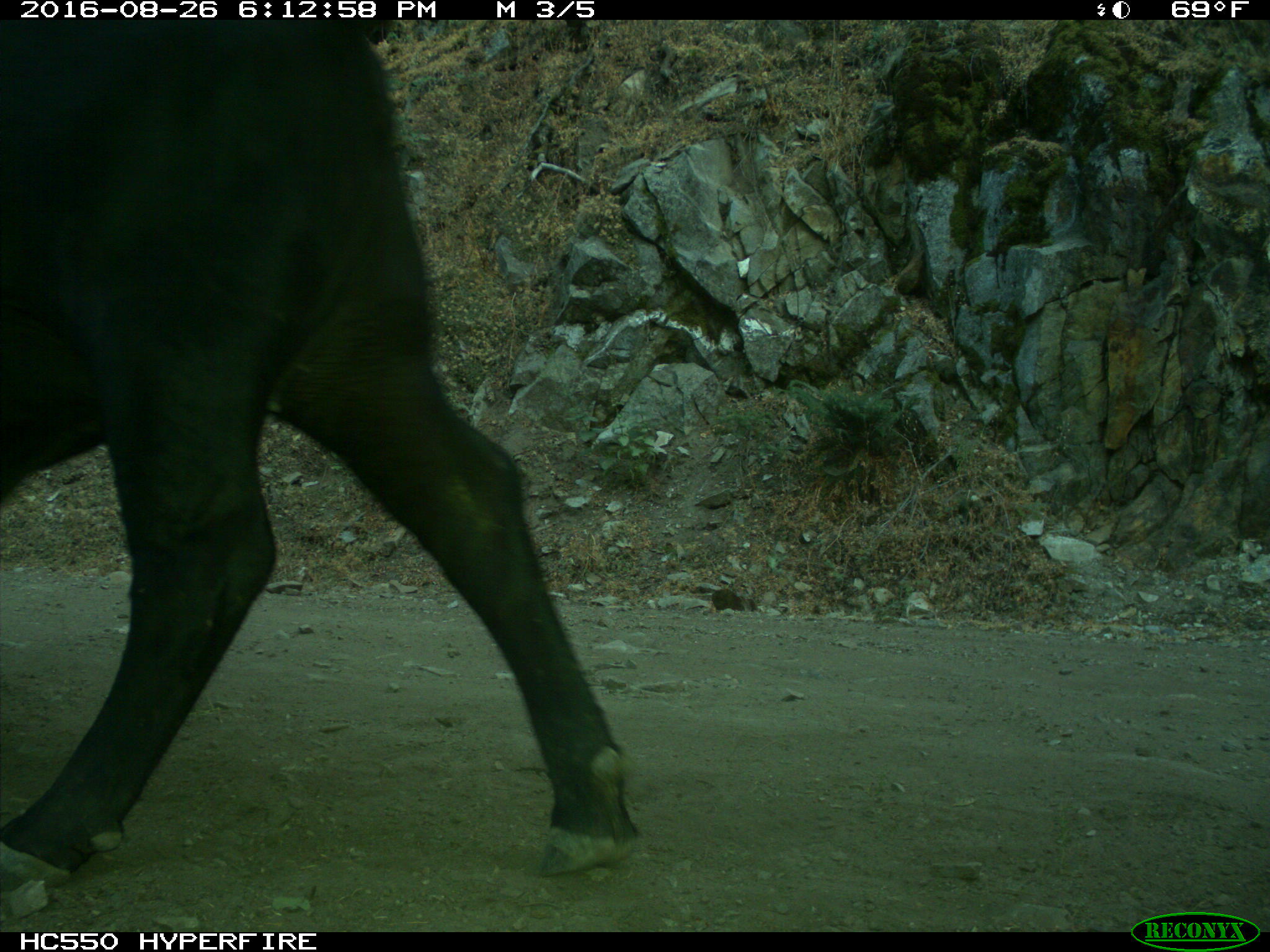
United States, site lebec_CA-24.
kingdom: Animalia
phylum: Chordata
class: Mammalia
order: Artiodactyla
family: Bovidae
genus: Bos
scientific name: Bos taurus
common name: domestic cow